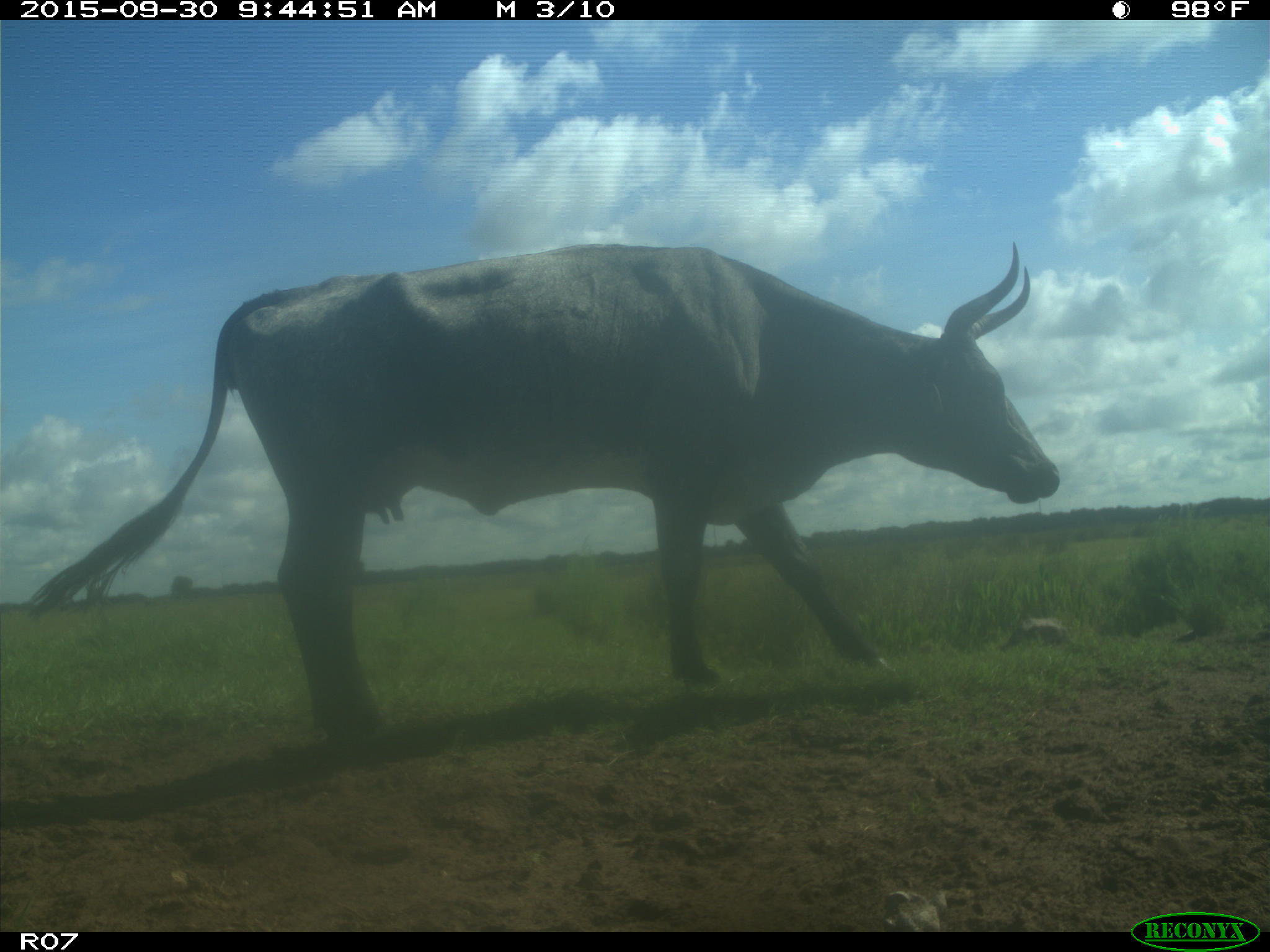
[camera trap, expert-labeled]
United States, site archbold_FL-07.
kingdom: Animalia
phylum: Chordata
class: Mammalia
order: Artiodactyla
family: Bovidae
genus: Bos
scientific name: Bos taurus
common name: domestic cow